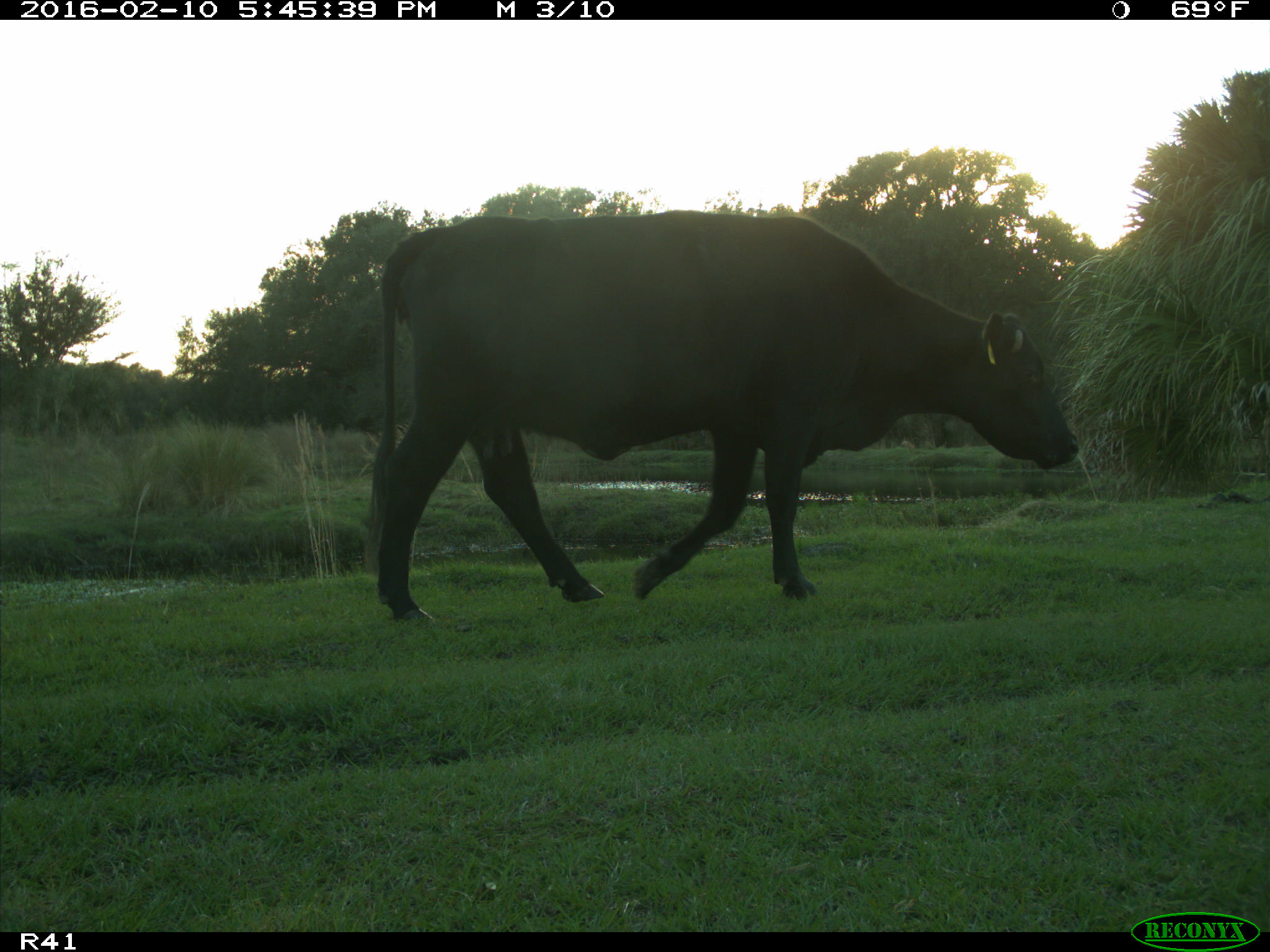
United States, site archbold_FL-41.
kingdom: Animalia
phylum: Chordata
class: Mammalia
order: Artiodactyla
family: Bovidae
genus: Bos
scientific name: Bos taurus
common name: domestic cow